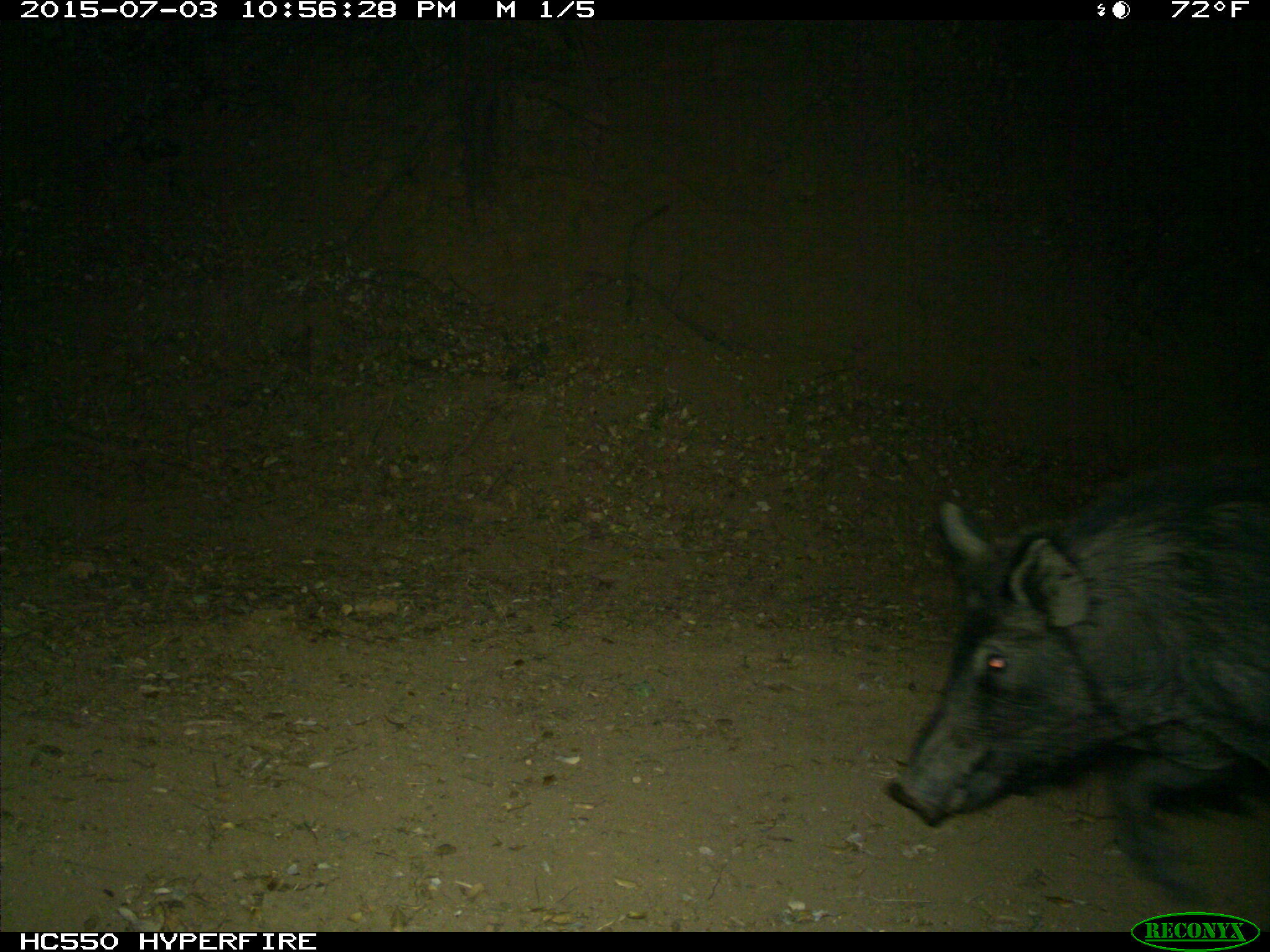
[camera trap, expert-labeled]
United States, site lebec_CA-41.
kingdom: Animalia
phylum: Chordata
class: Mammalia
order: Artiodactyla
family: Suidae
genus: Sus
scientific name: Sus scrofa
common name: wild boar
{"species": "Sus scrofa (wild boar)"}